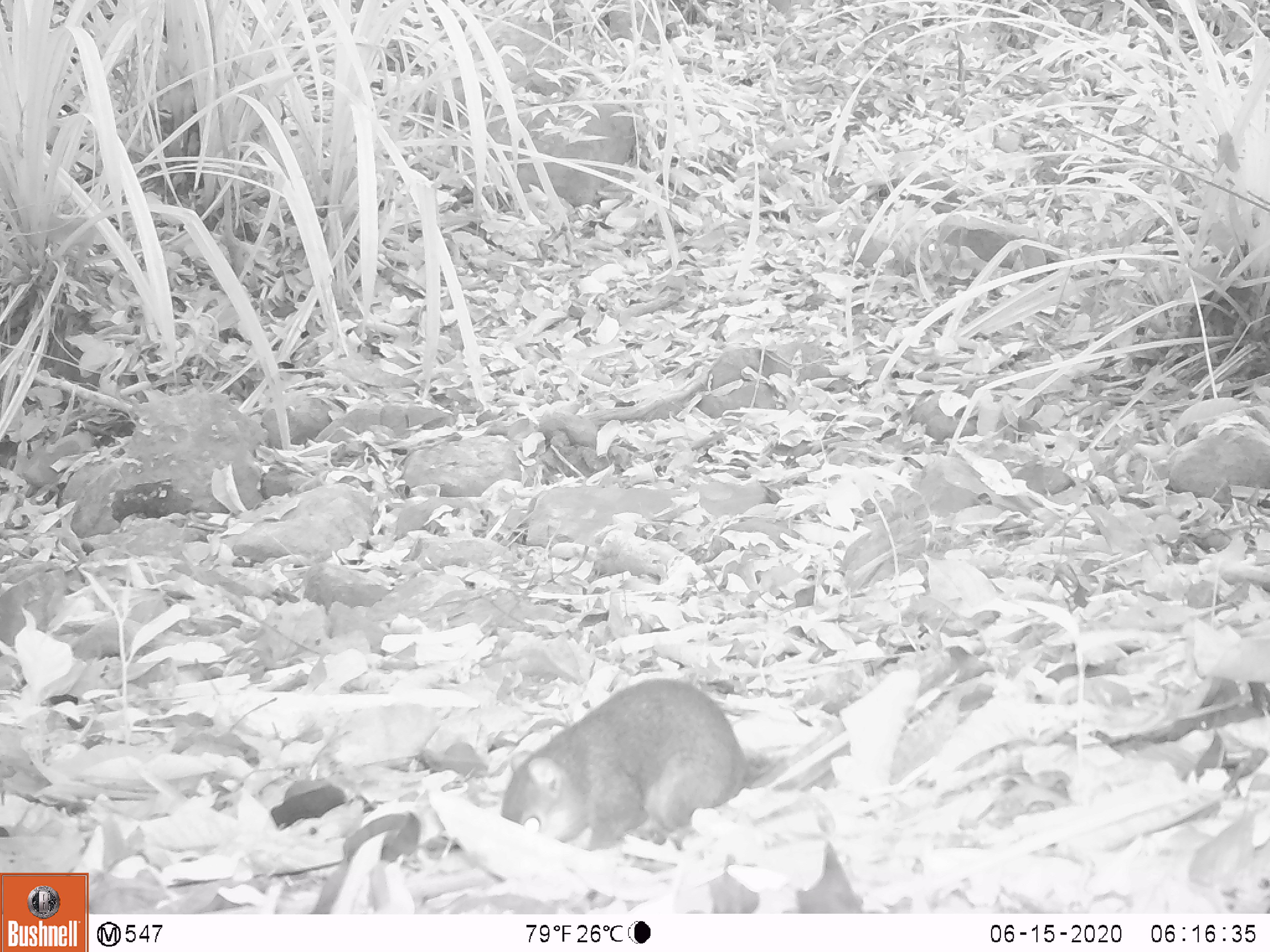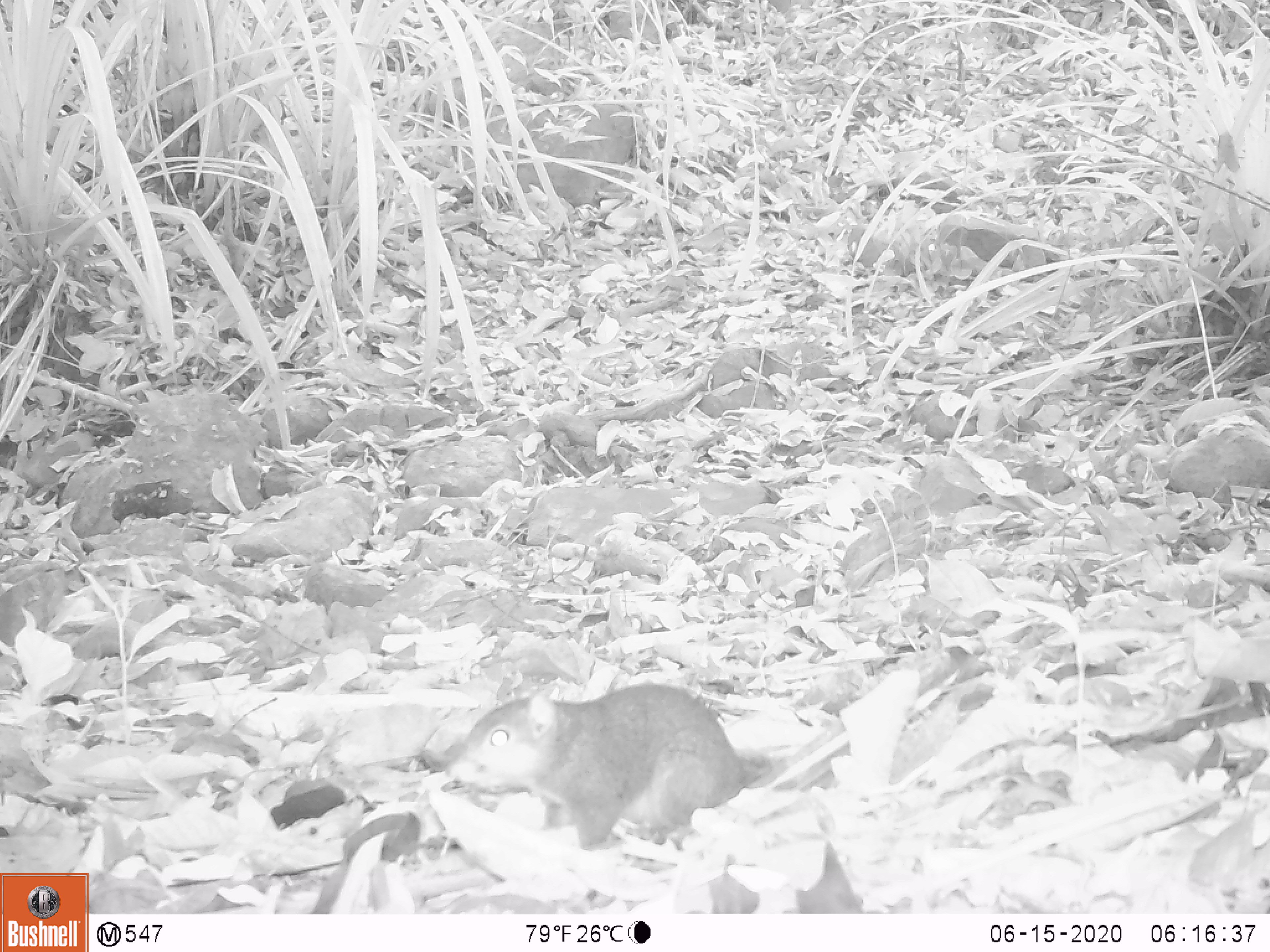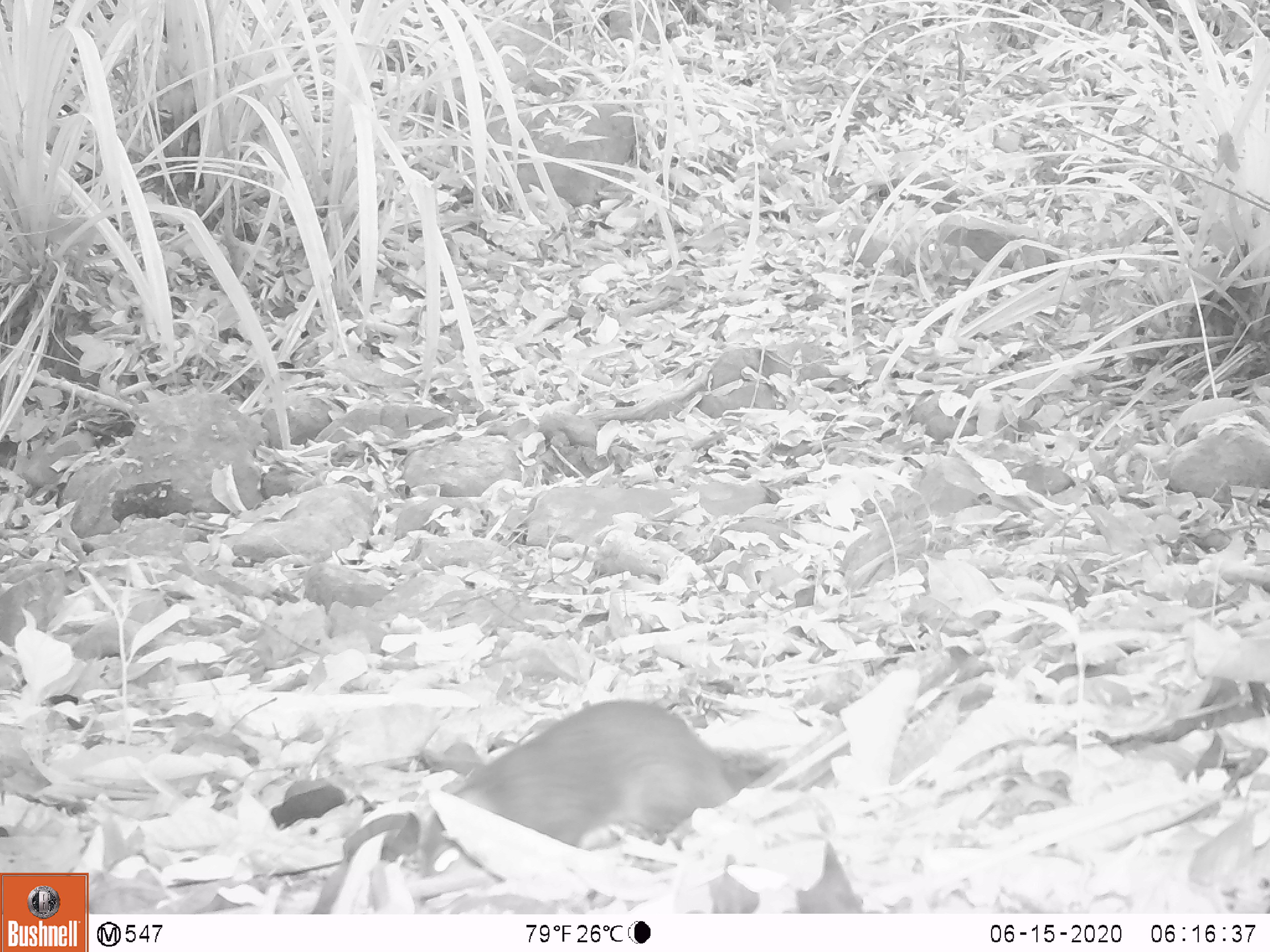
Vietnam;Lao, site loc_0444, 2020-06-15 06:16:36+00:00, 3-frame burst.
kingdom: Animalia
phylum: Chordata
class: Mammalia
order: Rodentia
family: Sciuridae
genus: Dremomys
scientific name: Dremomys rufigenis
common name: red-cheeked squirrel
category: red cheeked squirrel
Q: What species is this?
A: Red cheeked squirrel (red-cheeked squirrel) (Dremomys rufigenis).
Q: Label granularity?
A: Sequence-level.